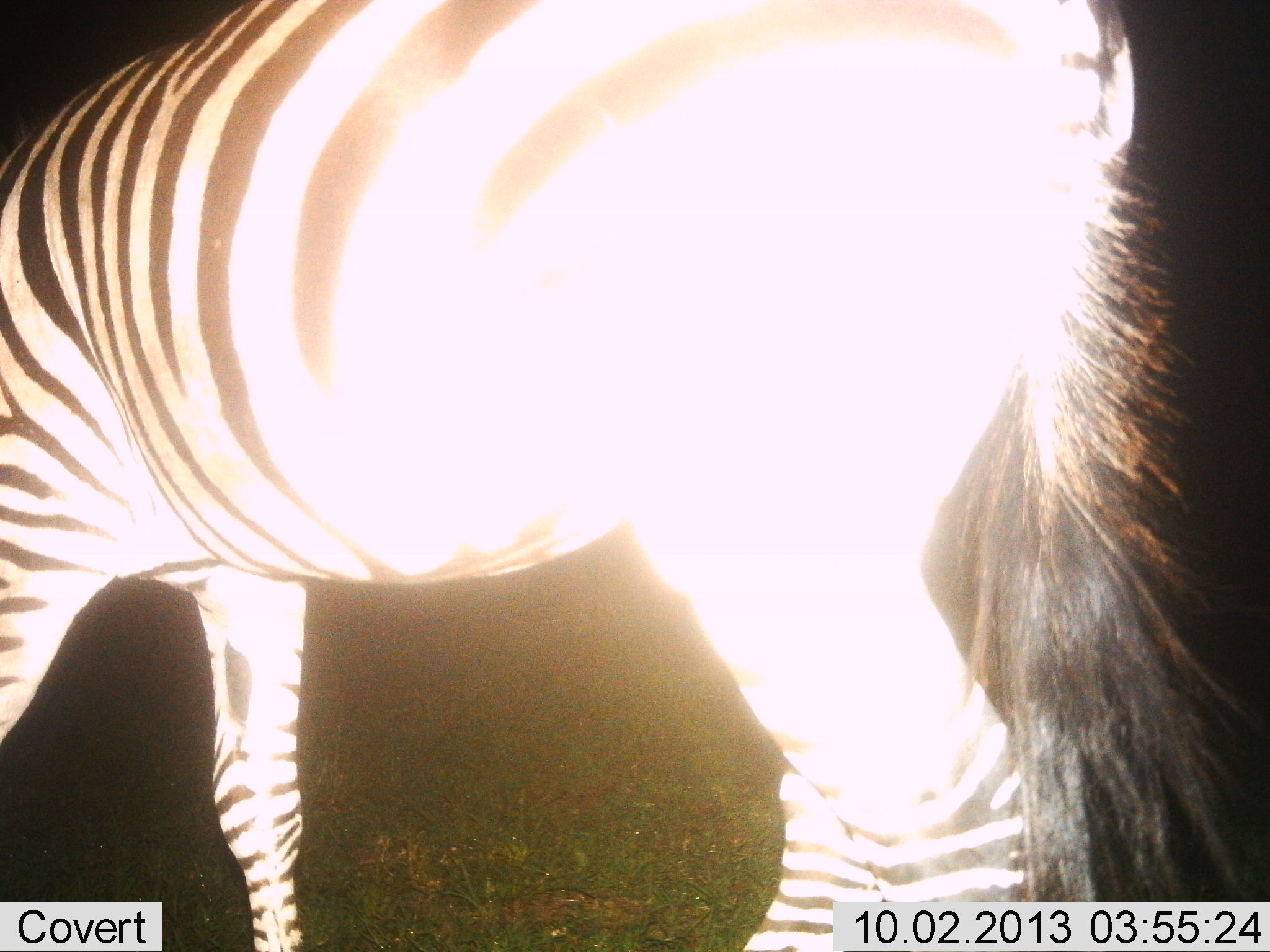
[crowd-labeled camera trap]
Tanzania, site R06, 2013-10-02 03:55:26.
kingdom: Animalia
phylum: Chordata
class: Mammalia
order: Perissodactyla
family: Equidae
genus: Equus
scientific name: Equus quagga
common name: plains zebra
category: zebra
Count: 1.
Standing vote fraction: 50%.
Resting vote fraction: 0%.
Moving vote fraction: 40%.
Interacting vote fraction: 0%.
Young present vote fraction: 0%.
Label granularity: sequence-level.